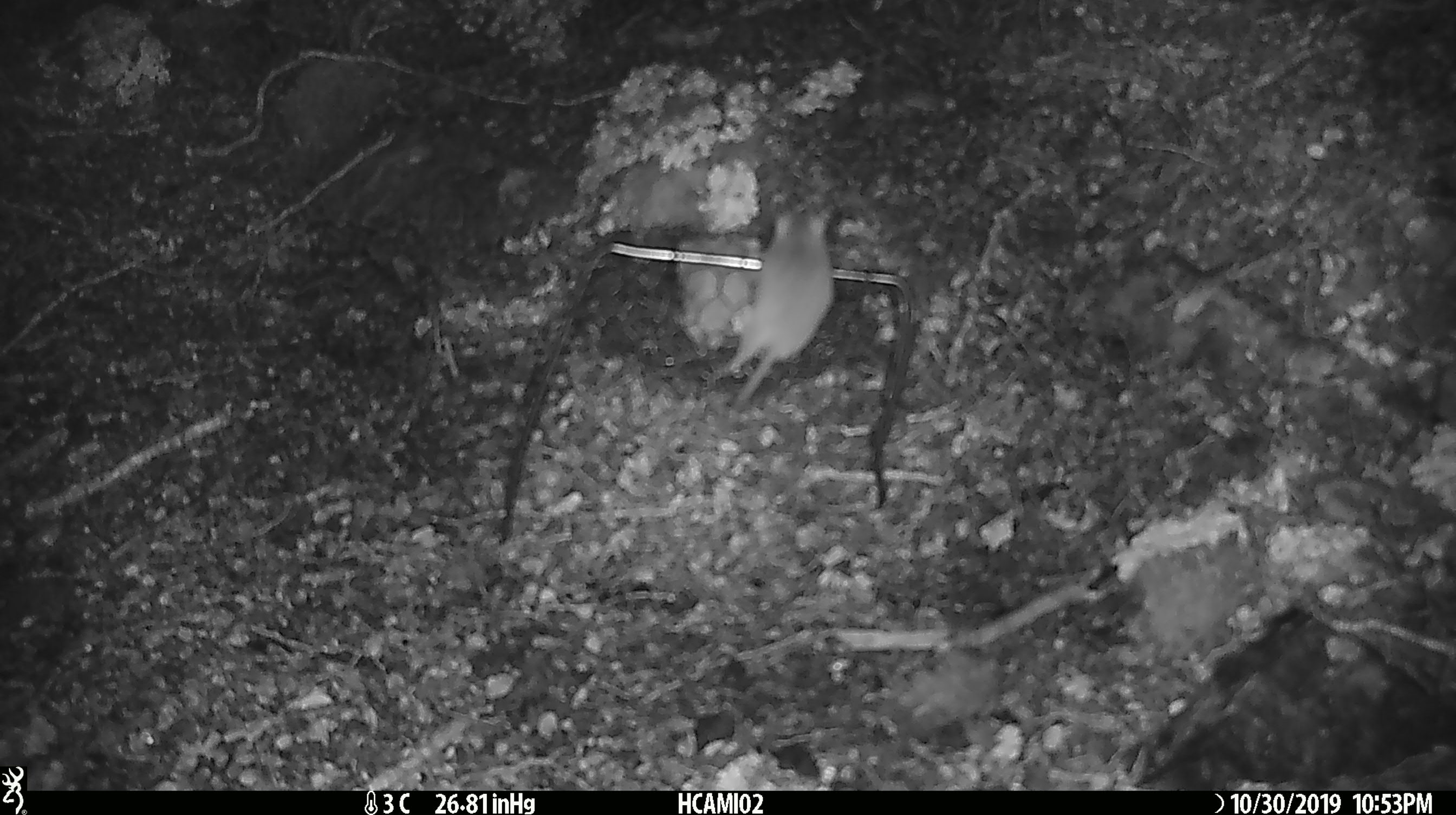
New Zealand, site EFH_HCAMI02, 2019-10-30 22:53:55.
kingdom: Animalia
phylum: Chordata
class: Mammalia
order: Rodentia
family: Muridae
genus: Mus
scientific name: Mus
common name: mouse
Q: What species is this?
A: Mouse (Mus).